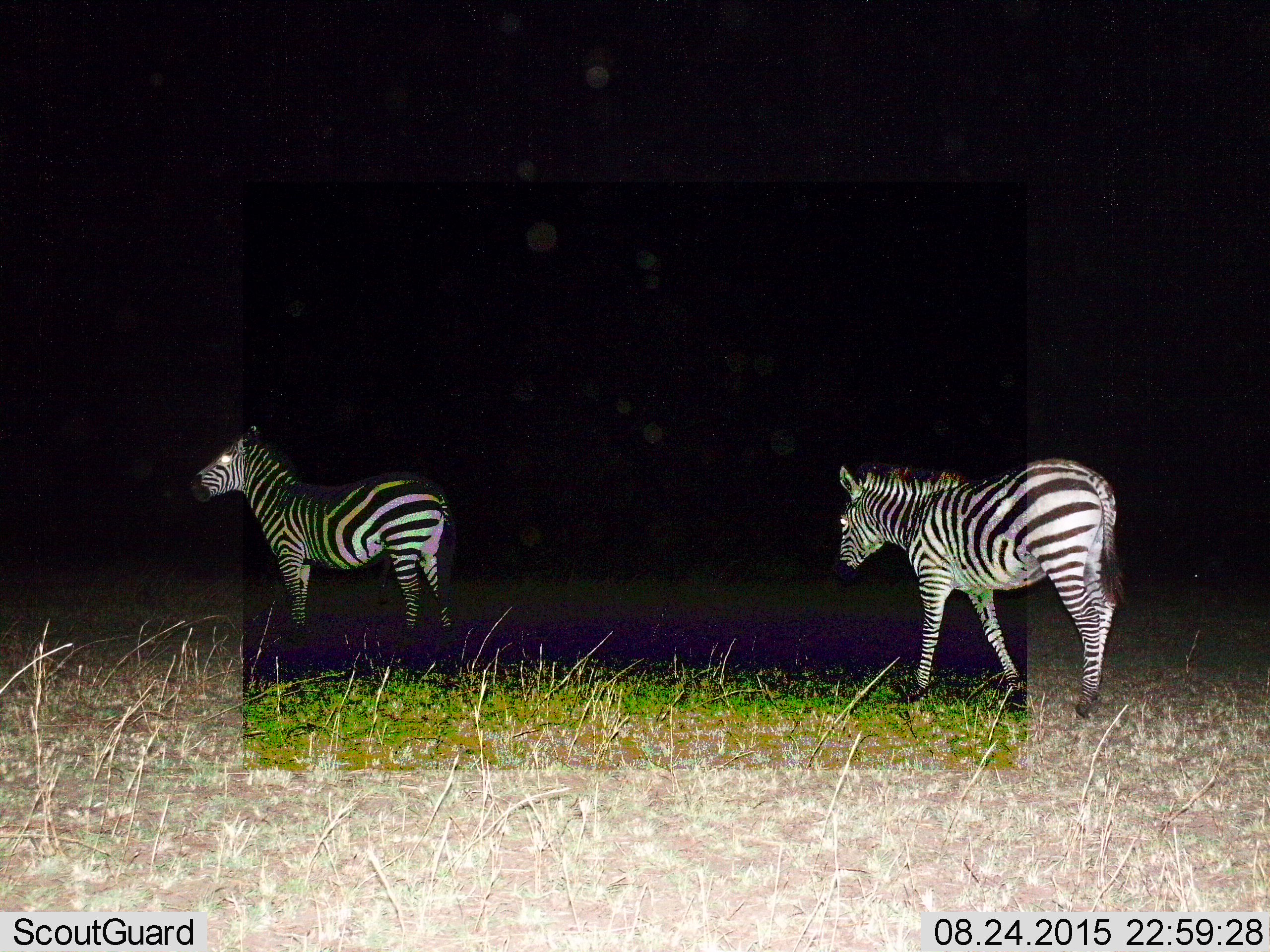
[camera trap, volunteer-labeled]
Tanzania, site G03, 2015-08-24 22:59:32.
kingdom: Animalia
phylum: Chordata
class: Mammalia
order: Perissodactyla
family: Equidae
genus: Equus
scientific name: Equus quagga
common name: plains zebra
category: zebra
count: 2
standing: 75%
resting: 0%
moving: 75%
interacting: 0%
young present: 0%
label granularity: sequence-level